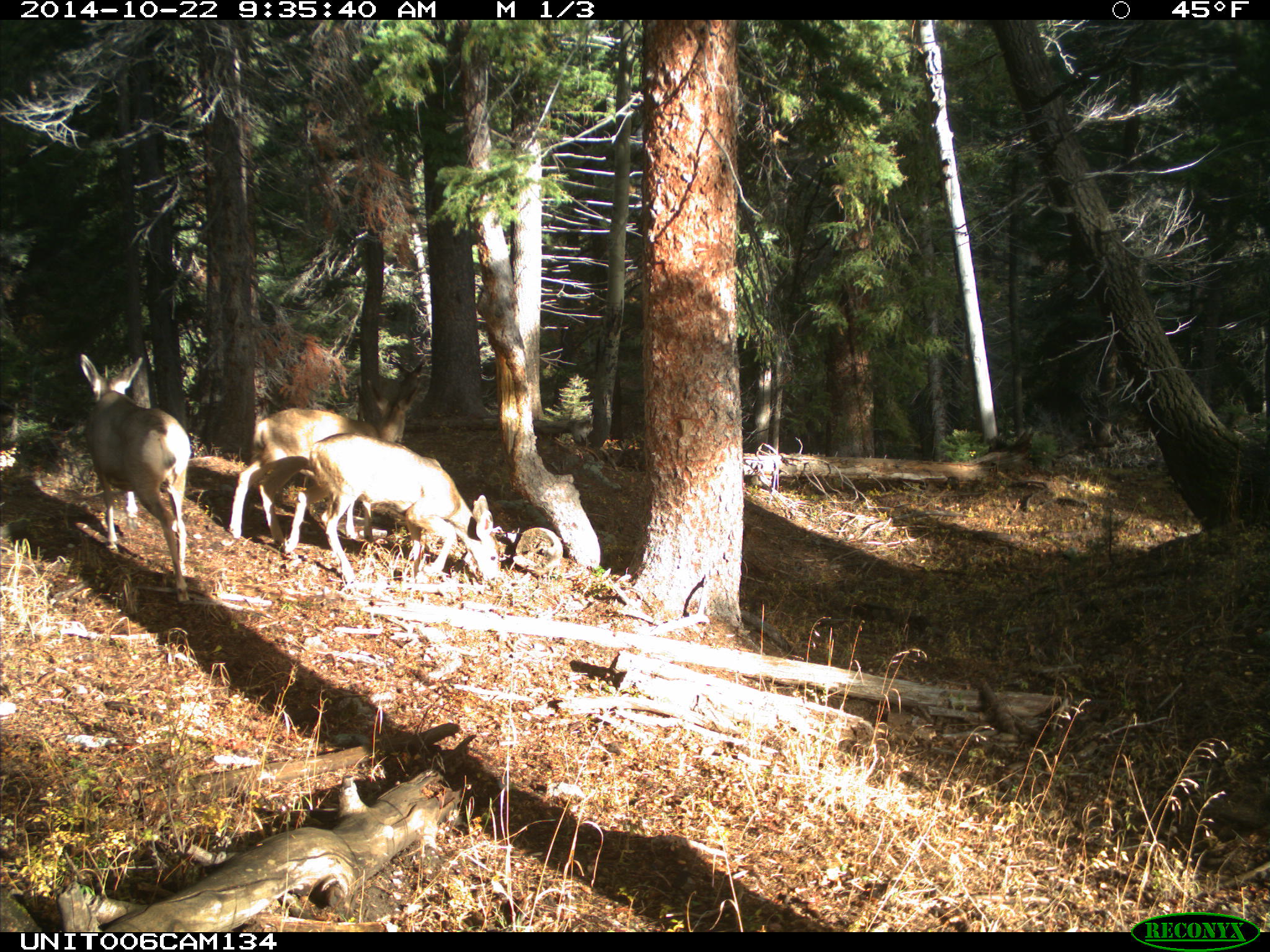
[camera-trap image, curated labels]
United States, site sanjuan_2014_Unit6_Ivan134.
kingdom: Animalia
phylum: Chordata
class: Mammalia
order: Artiodactyla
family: Cervidae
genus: Odocoileus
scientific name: Odocoileus hemionus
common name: mule deer